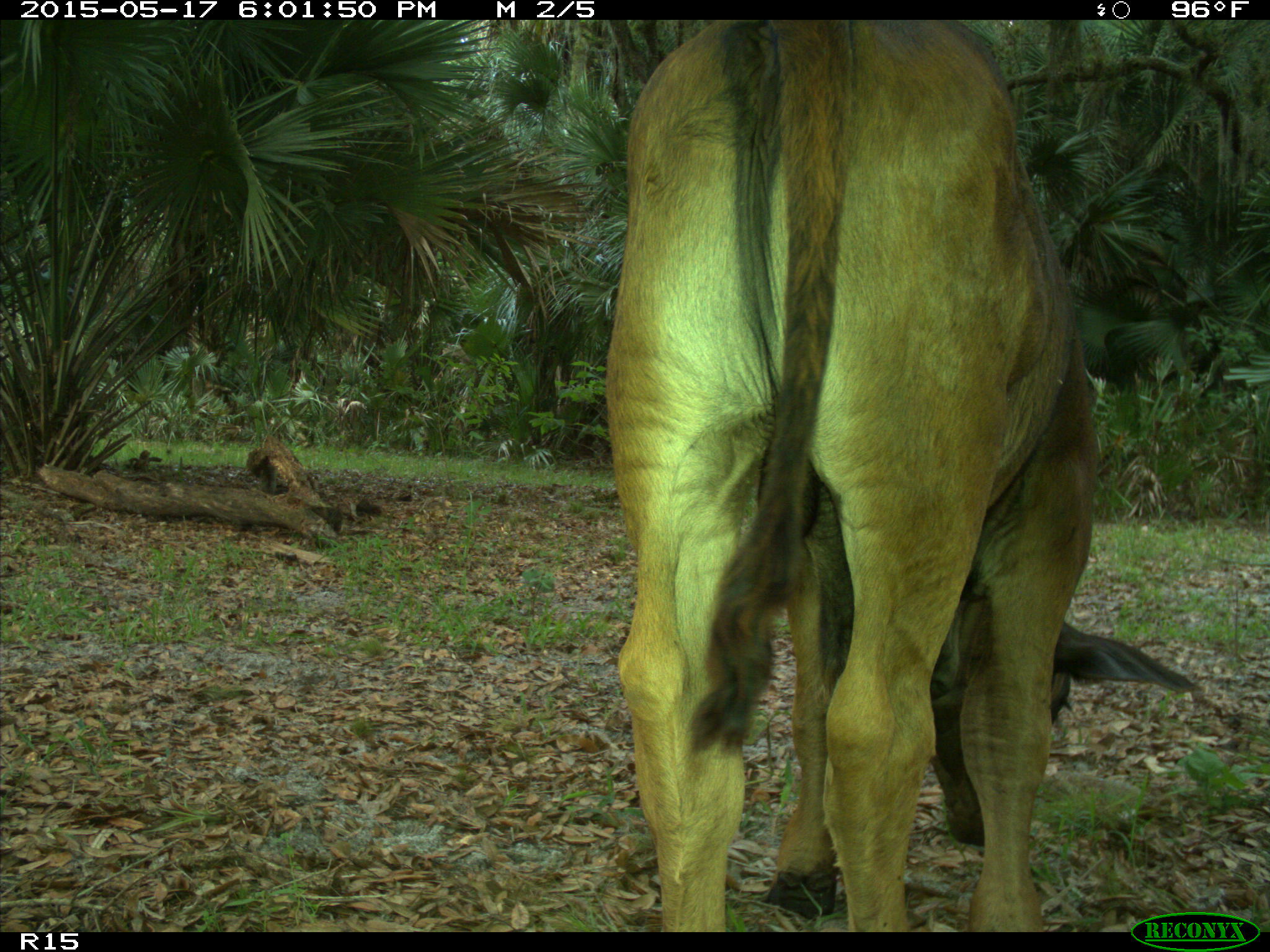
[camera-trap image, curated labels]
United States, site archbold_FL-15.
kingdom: Animalia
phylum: Chordata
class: Mammalia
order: Artiodactyla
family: Bovidae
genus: Bos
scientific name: Bos taurus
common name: domestic cow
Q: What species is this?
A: Bos taurus (domestic cow).